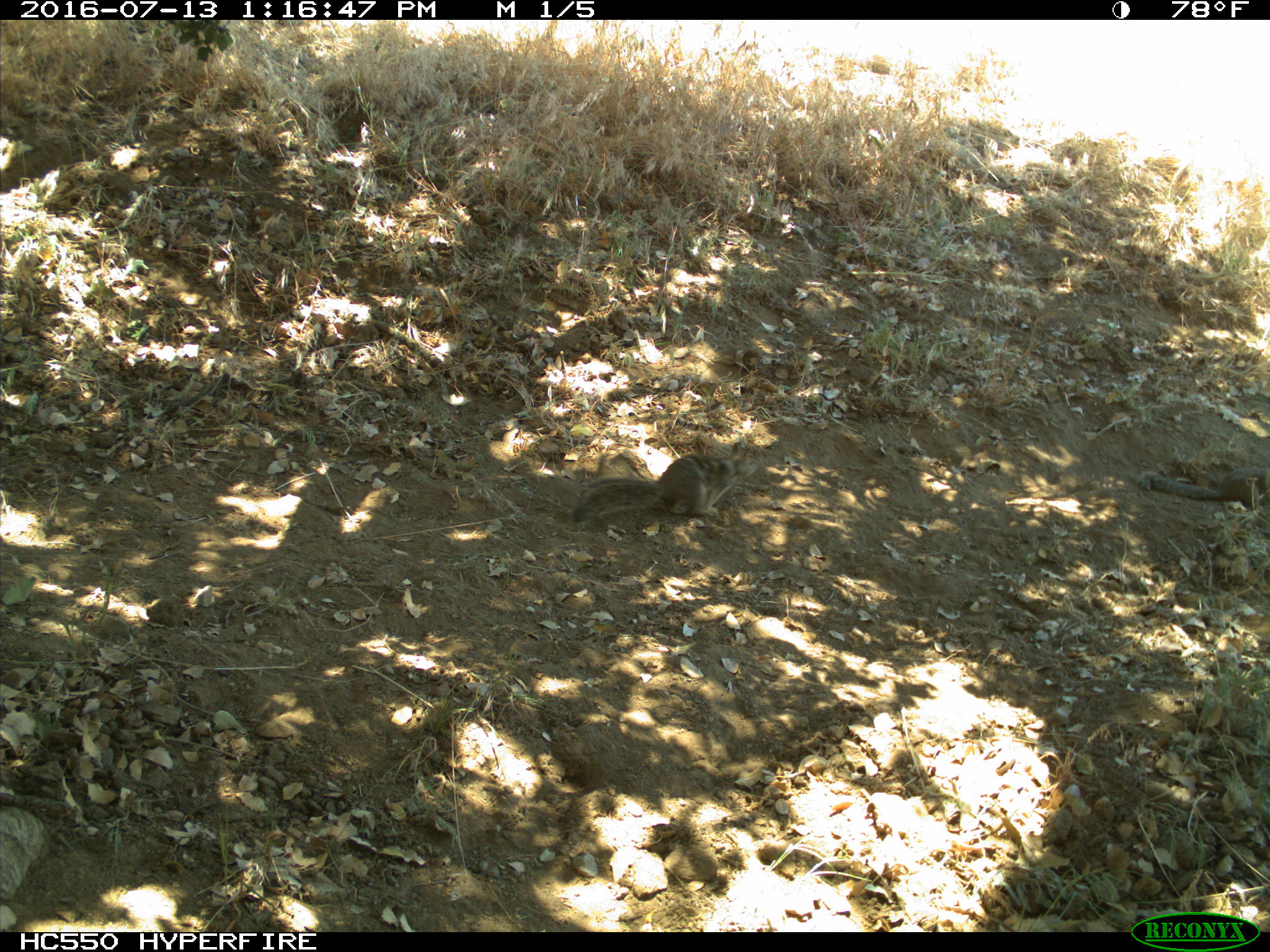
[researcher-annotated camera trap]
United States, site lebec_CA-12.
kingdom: Animalia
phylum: Chordata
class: Mammalia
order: Rodentia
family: Sciuridae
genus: Otospermophilus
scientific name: Otospermophilus beecheyi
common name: california ground squirrel